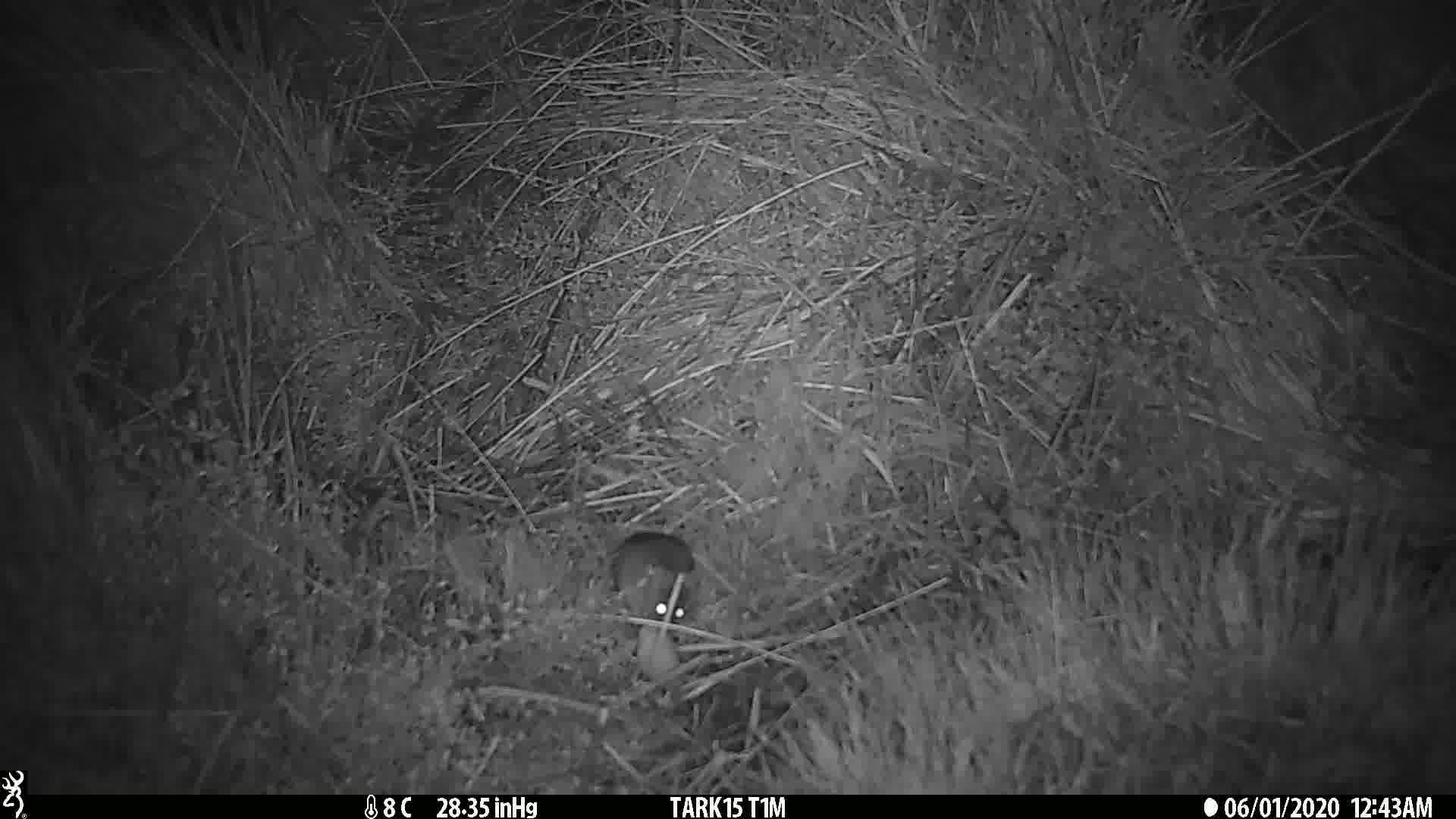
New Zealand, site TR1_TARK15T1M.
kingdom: Animalia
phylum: Chordata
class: Mammalia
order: Rodentia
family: Muridae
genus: Mus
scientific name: Mus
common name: mouse